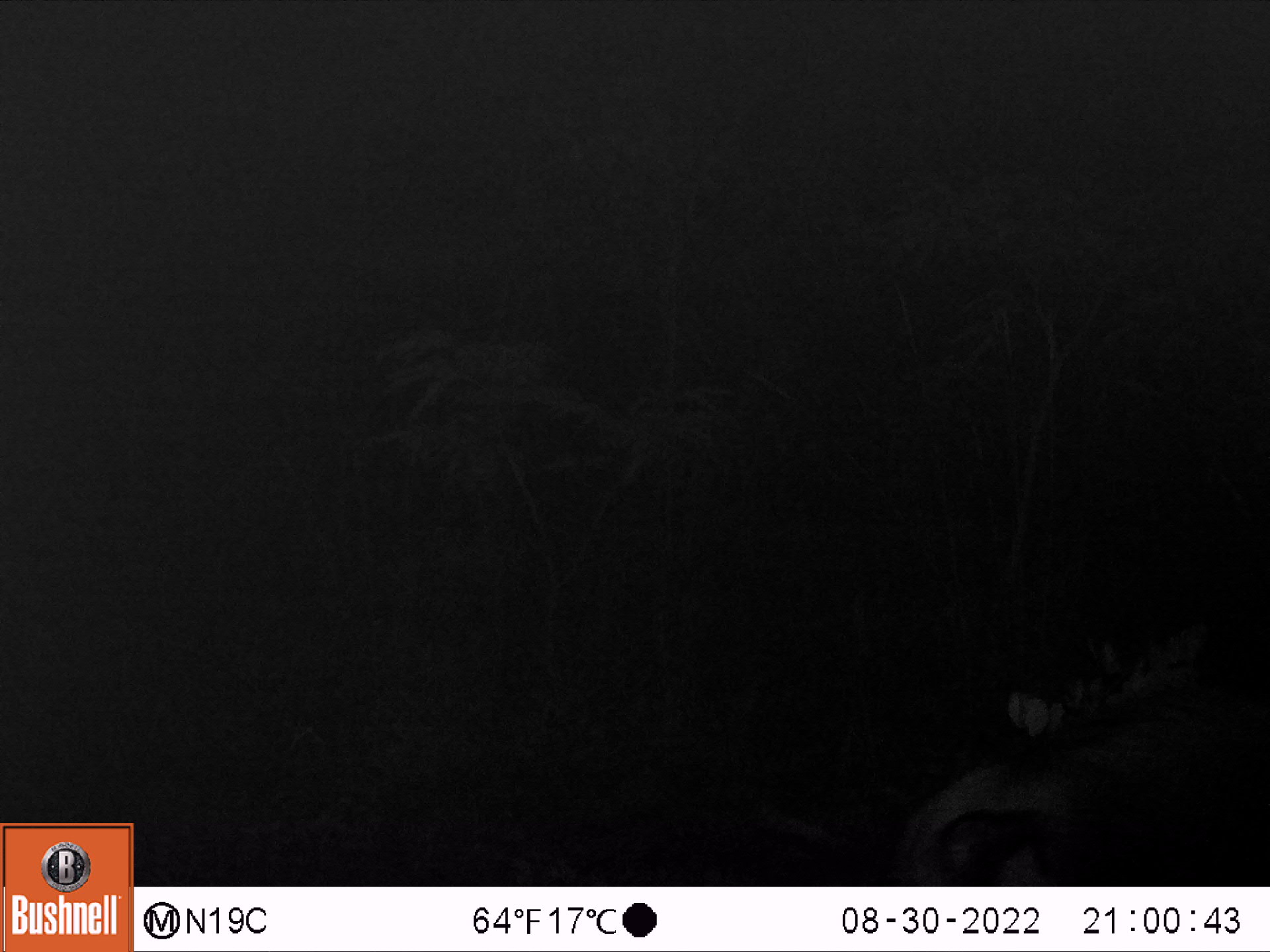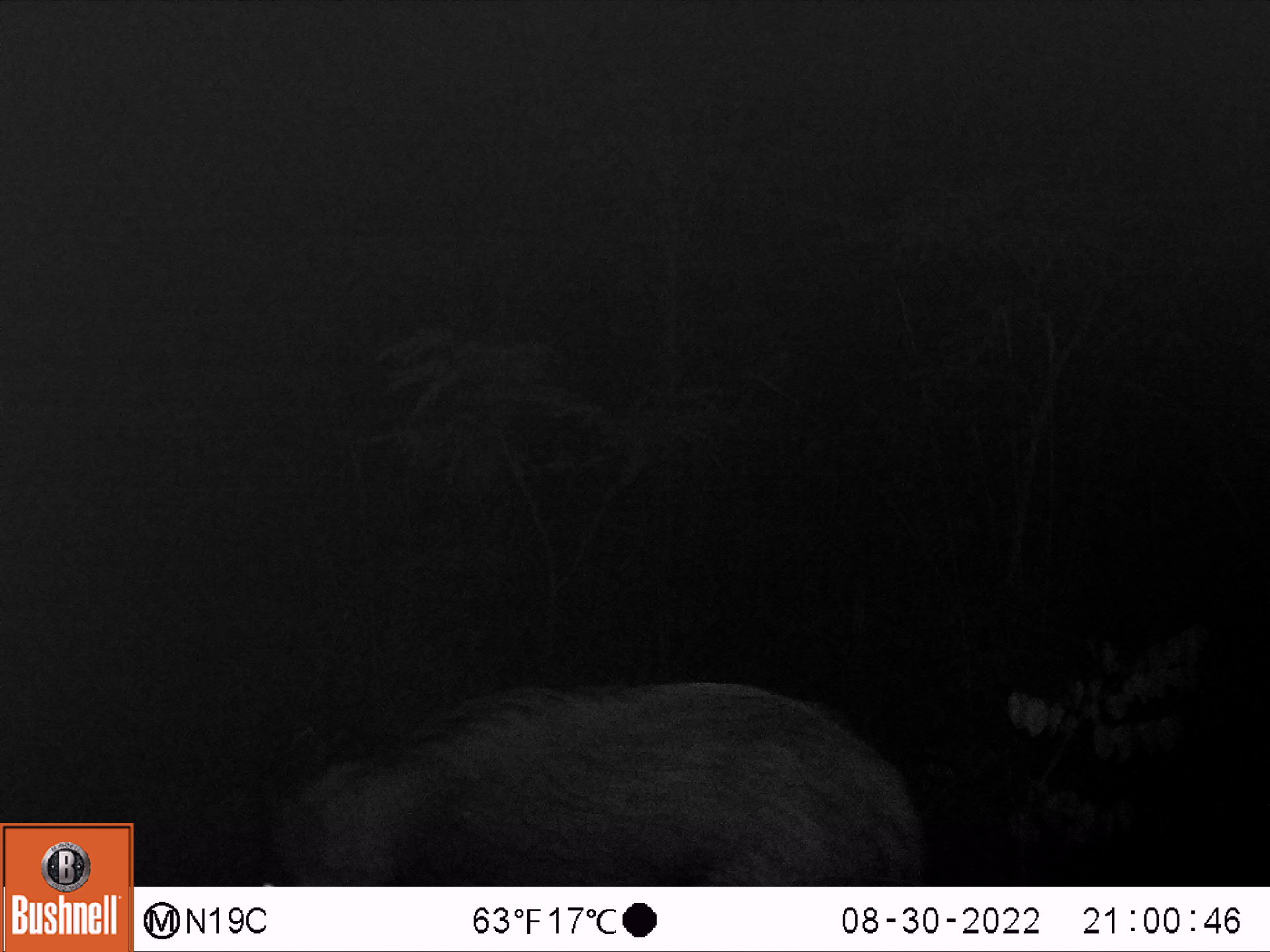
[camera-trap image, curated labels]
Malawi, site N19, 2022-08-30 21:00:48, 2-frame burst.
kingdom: Animalia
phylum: Chordata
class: Mammalia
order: Artiodactyla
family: Suidae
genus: Potamochoerus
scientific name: Potamochoerus larvatus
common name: bushpig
Bushpig (Potamochoerus larvatus), count 1.